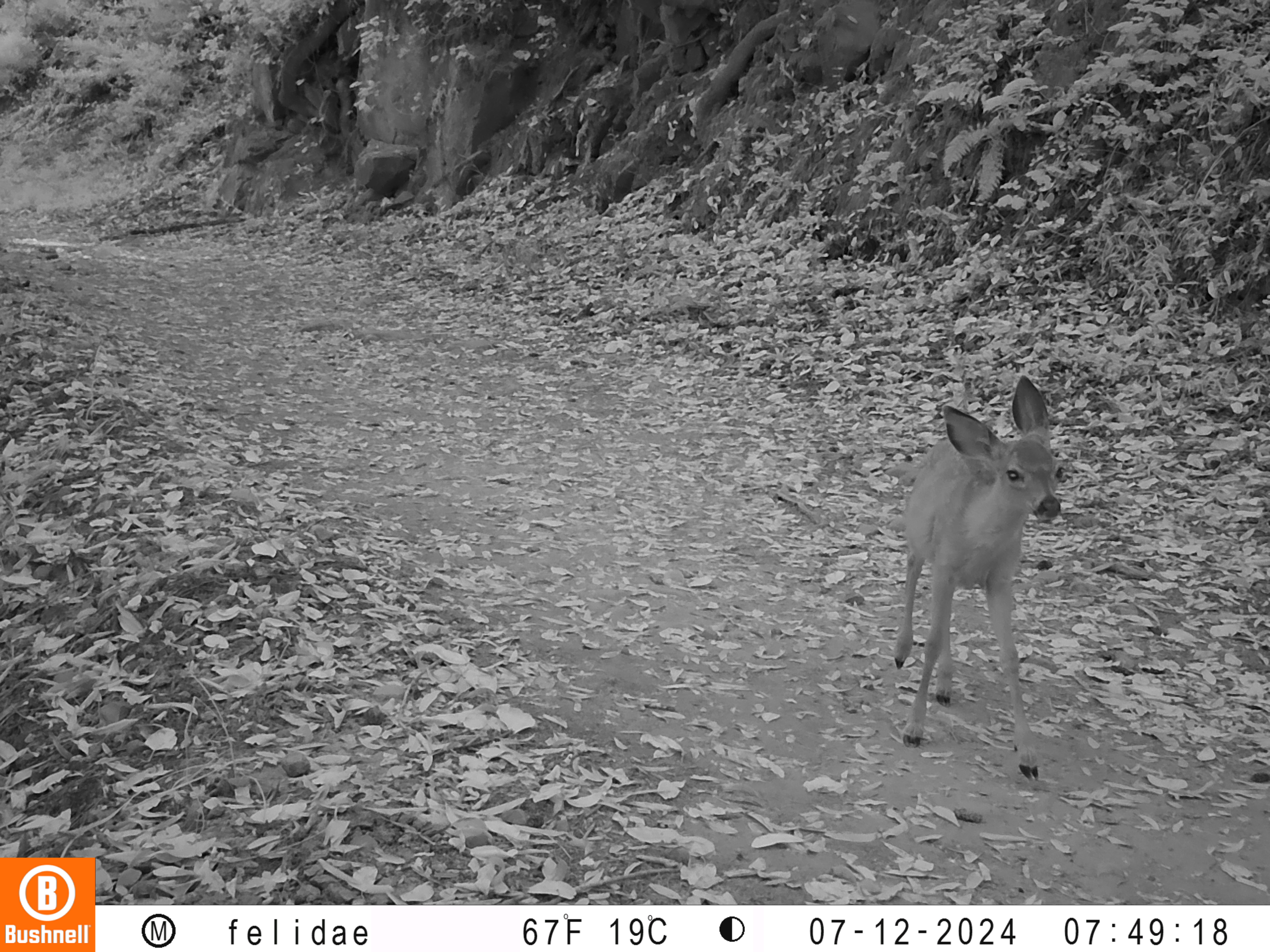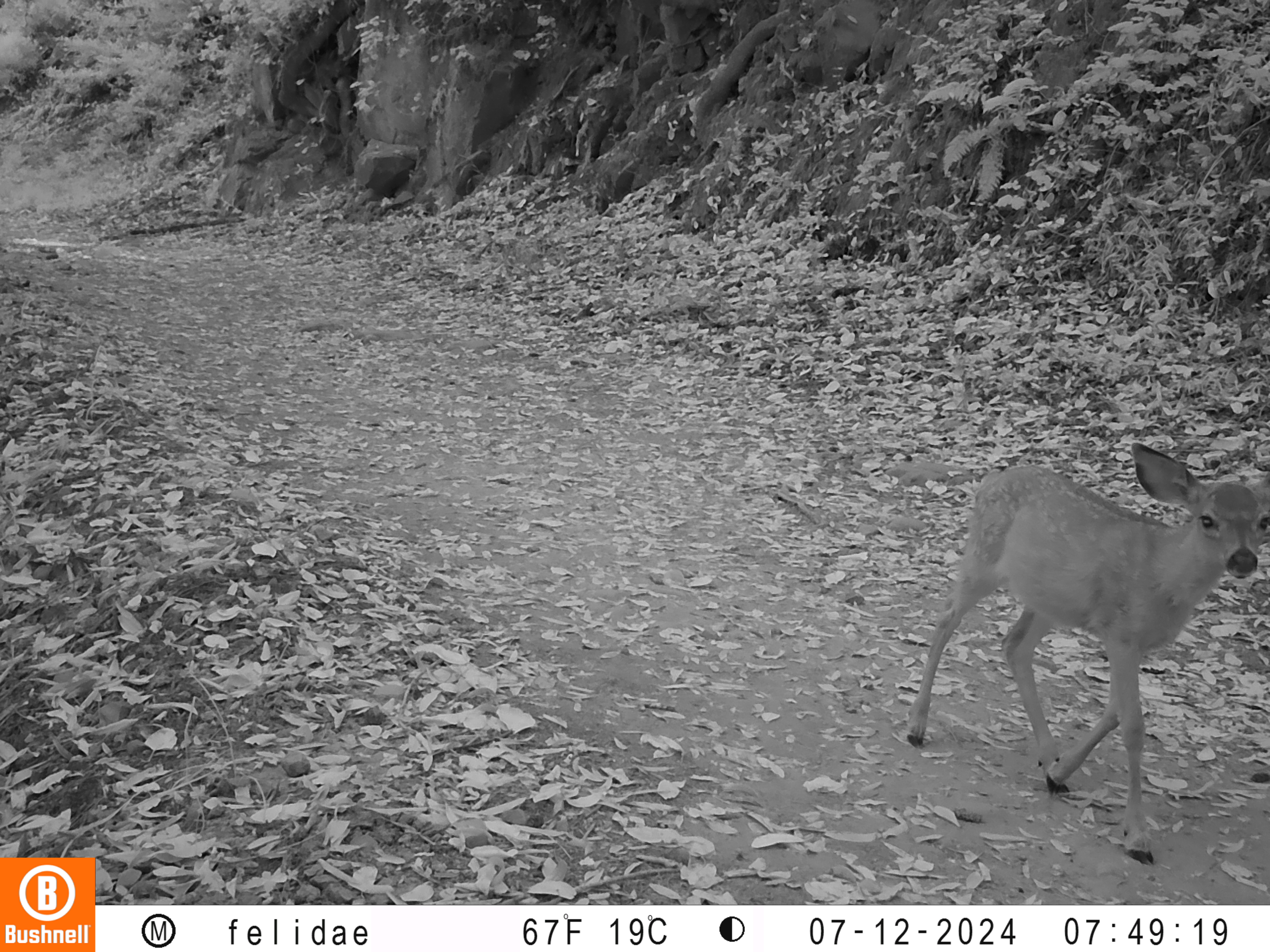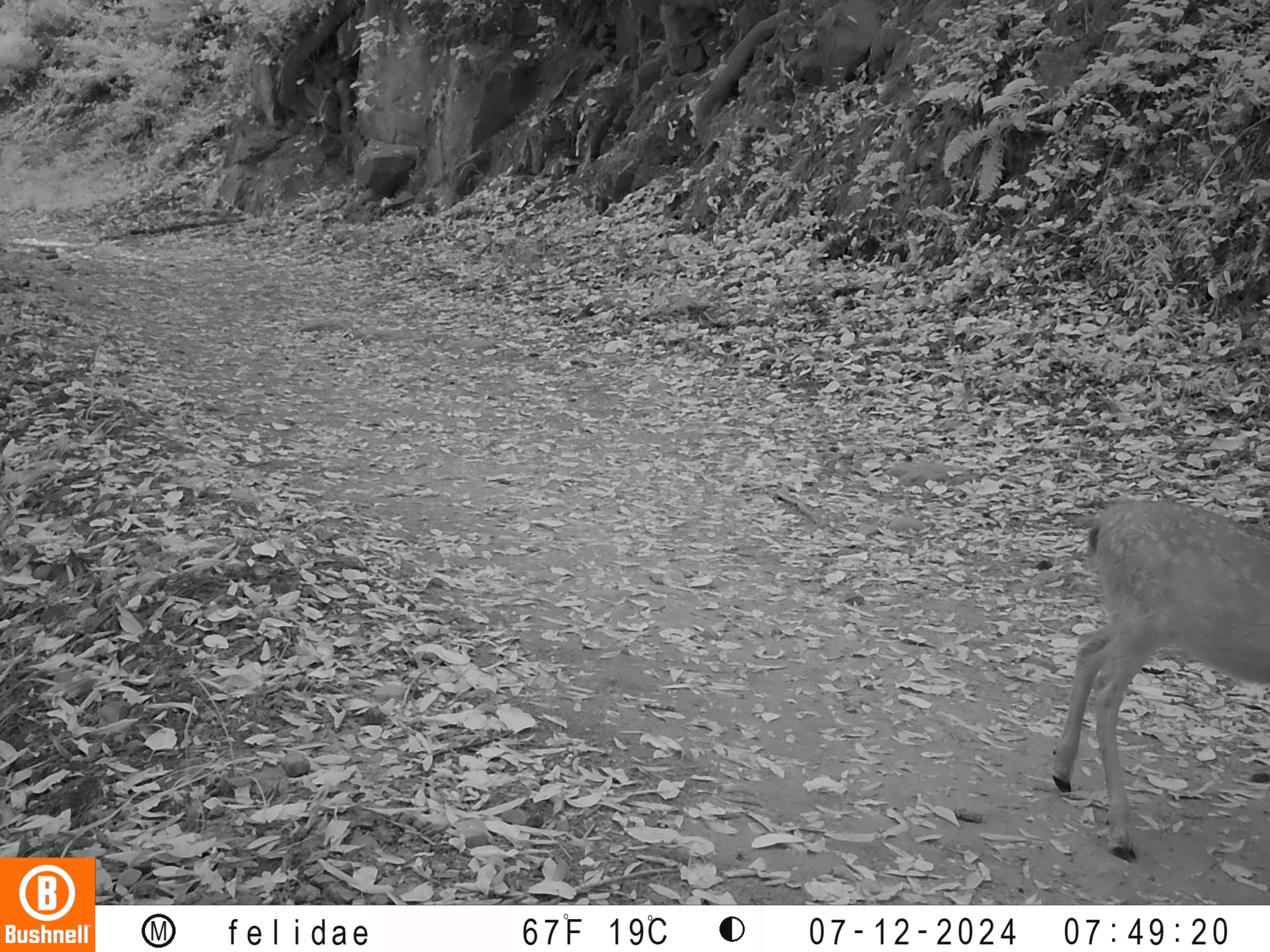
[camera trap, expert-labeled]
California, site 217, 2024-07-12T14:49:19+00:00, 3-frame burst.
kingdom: Animalia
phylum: Chordata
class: Mammalia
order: Artiodactyla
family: Cervidae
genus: Odocoileus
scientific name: Odocoileus hemionus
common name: mule deer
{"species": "mule deer (Odocoileus hemionus)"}